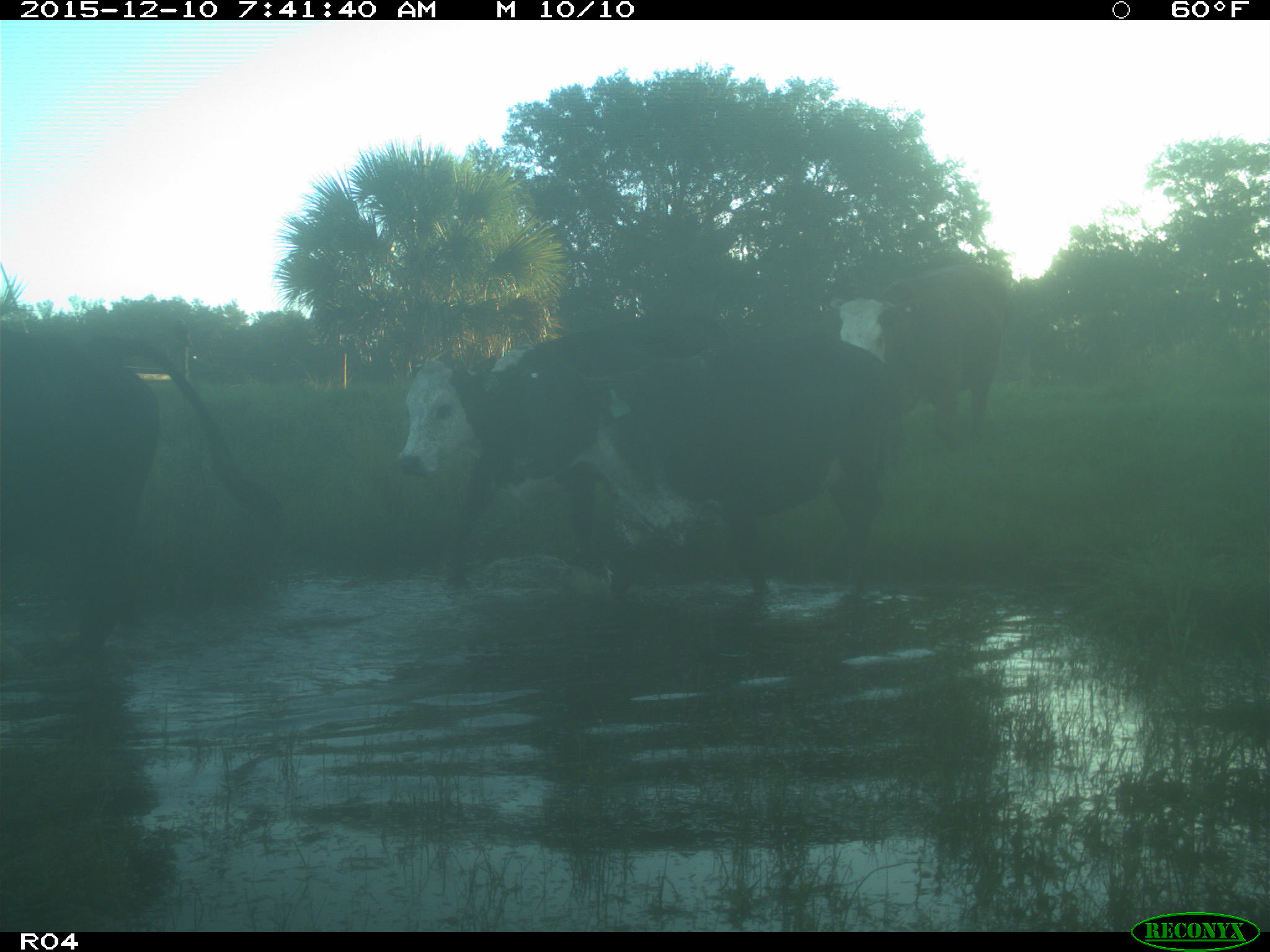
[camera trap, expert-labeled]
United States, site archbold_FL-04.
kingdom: Animalia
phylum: Chordata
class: Mammalia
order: Artiodactyla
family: Bovidae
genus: Bos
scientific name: Bos taurus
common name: domestic cow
Bos taurus (domestic cow).